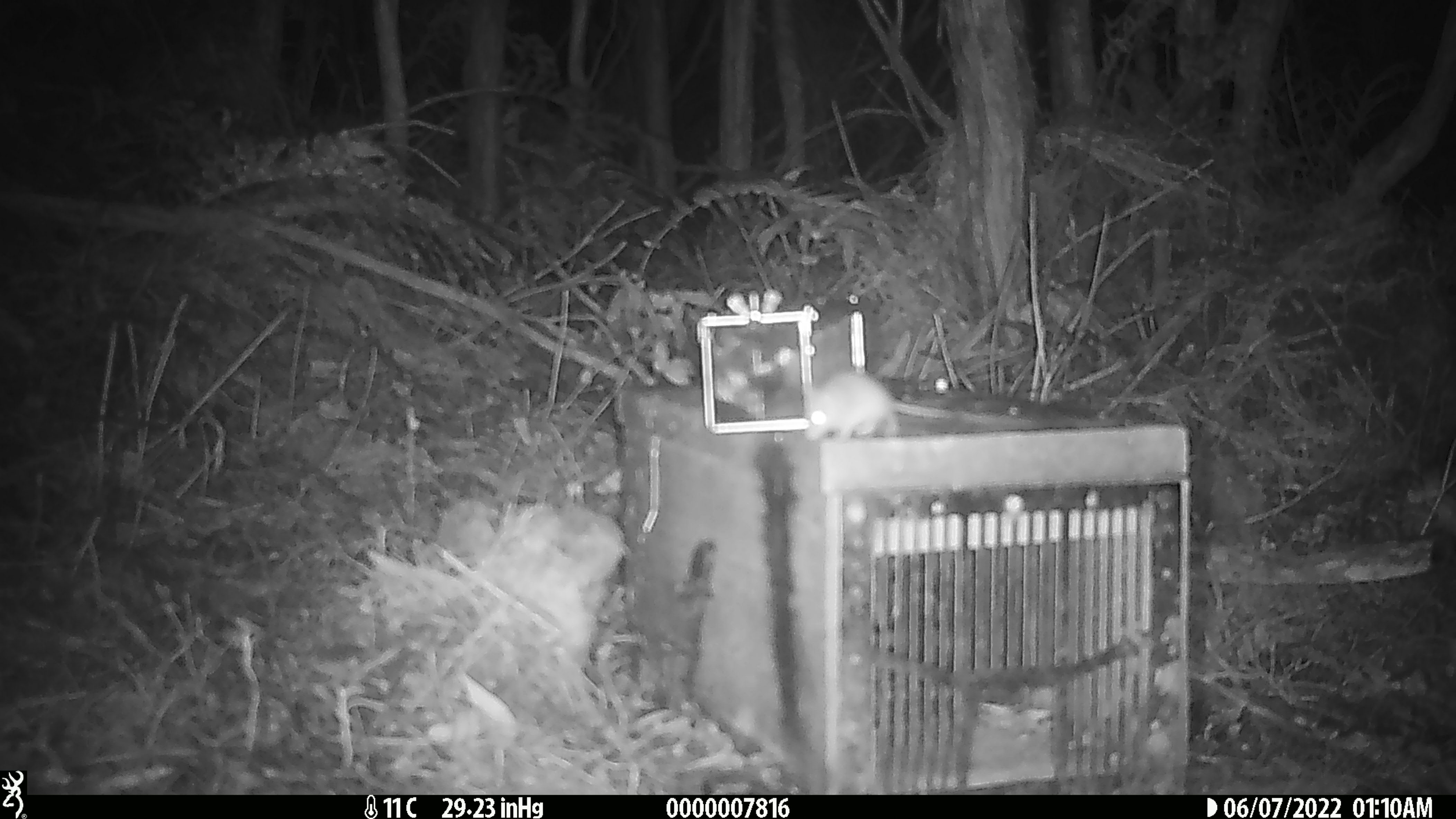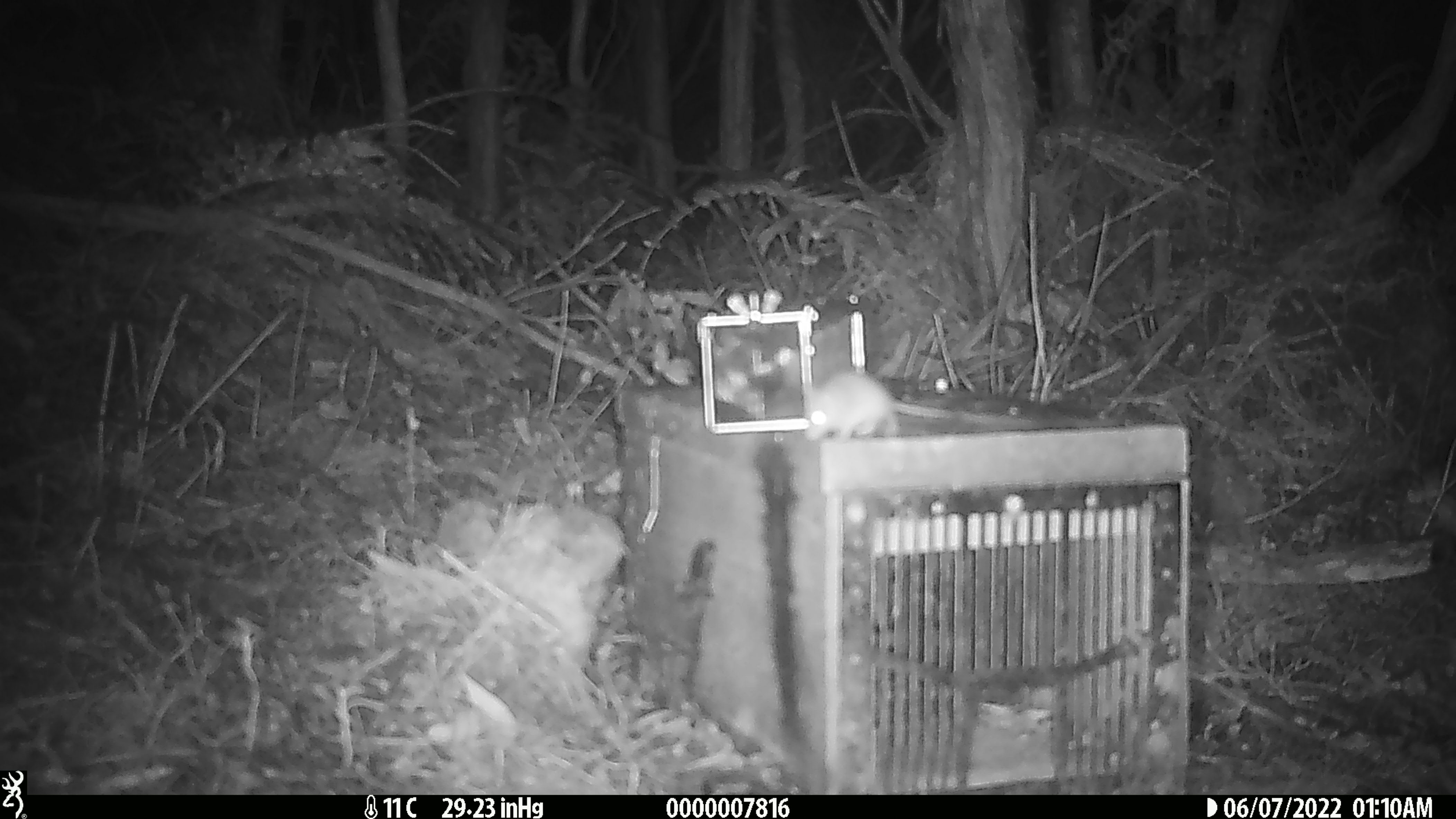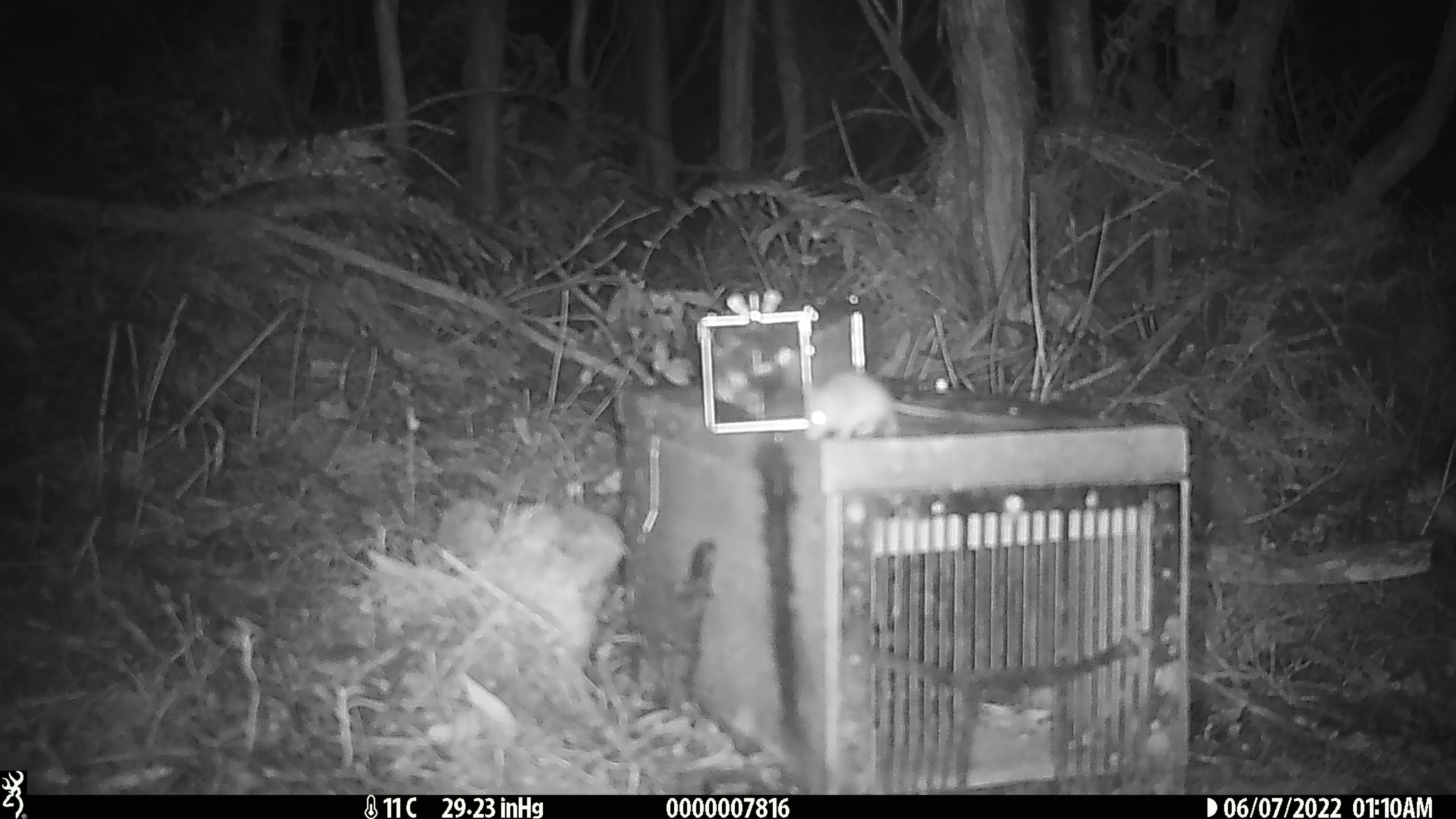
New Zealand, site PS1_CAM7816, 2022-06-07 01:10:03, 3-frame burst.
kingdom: Animalia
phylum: Chordata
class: Mammalia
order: Rodentia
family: Muridae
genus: Mus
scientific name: Mus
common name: mouse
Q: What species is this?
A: Mouse (Mus).